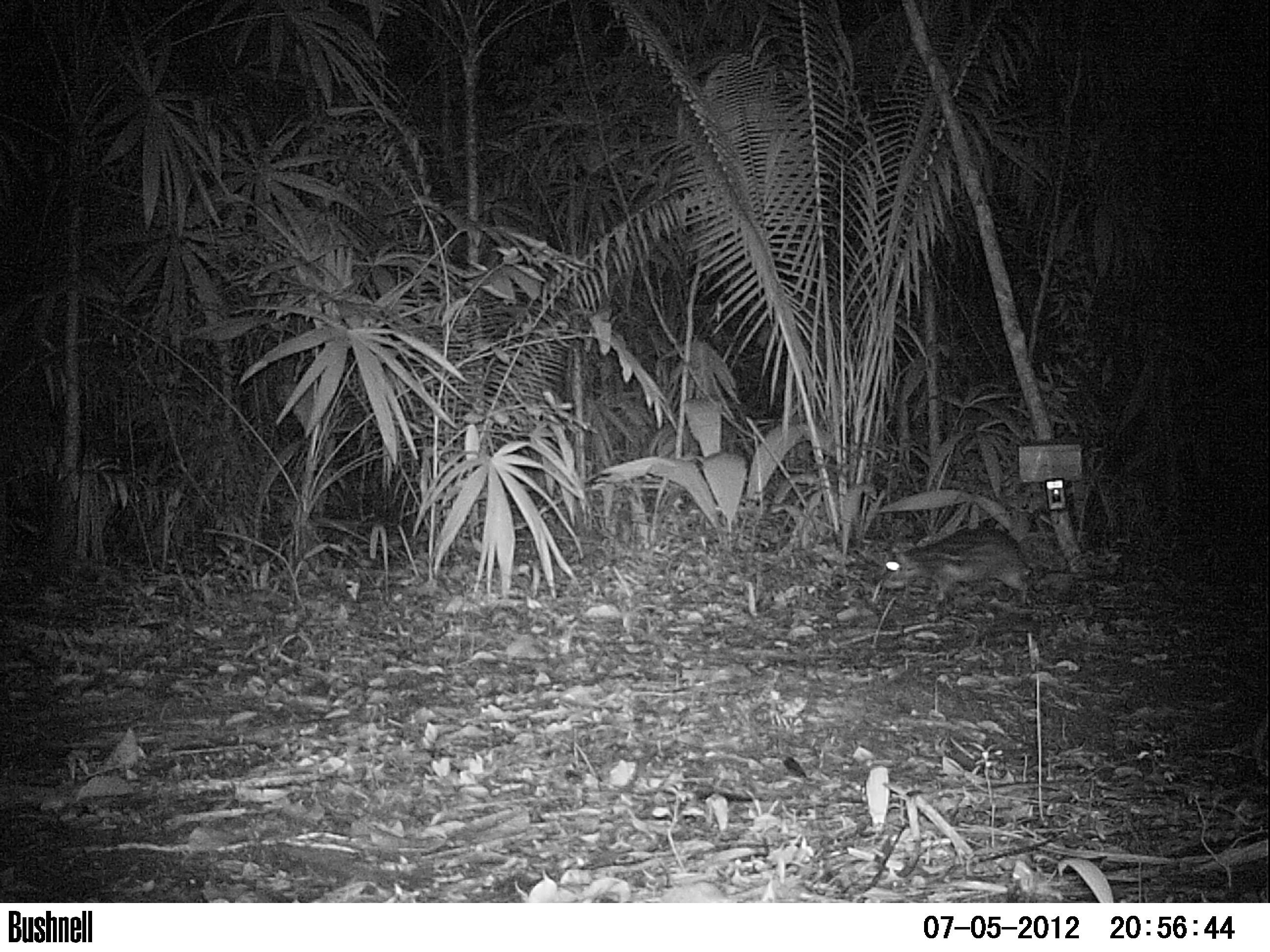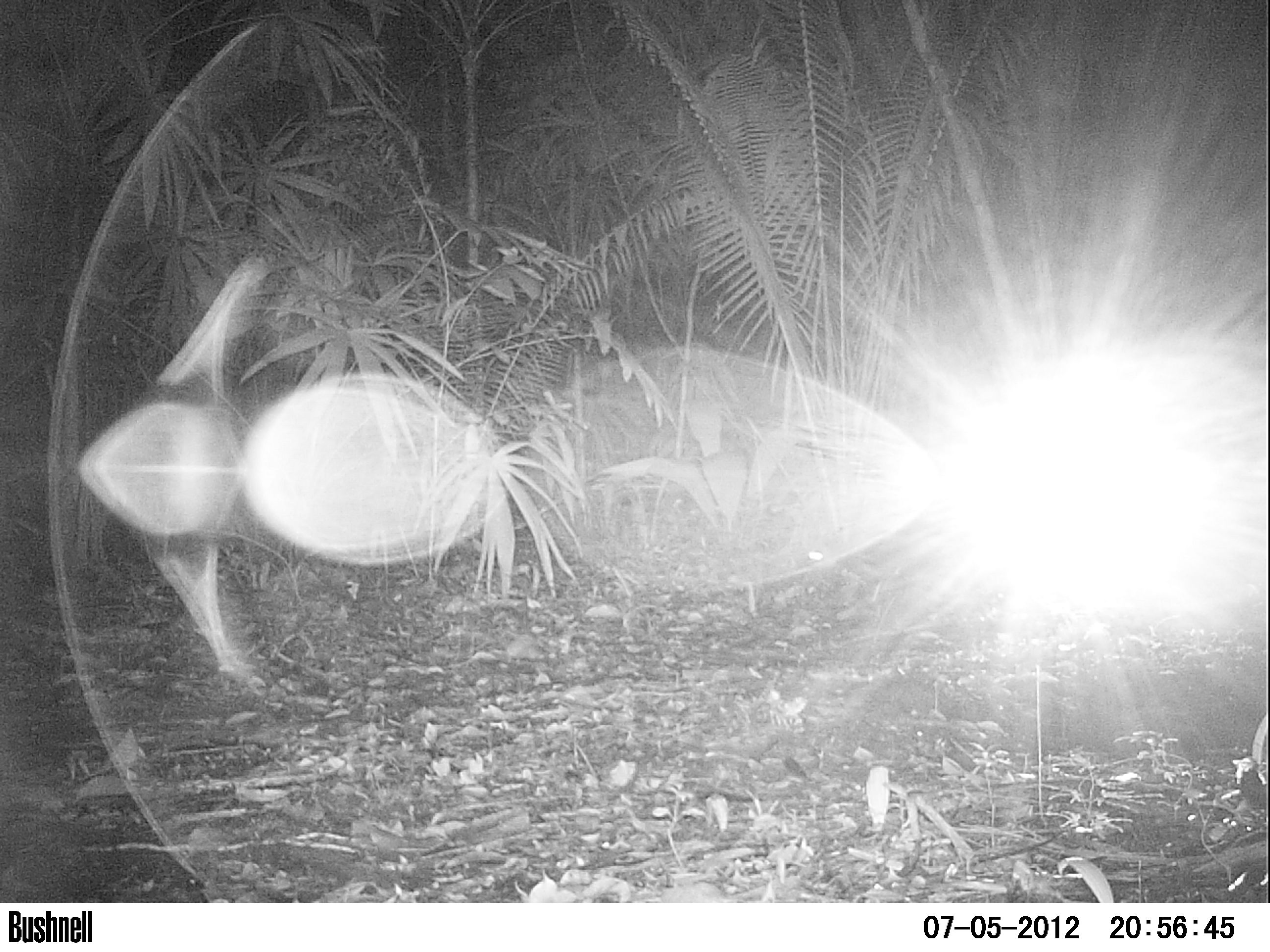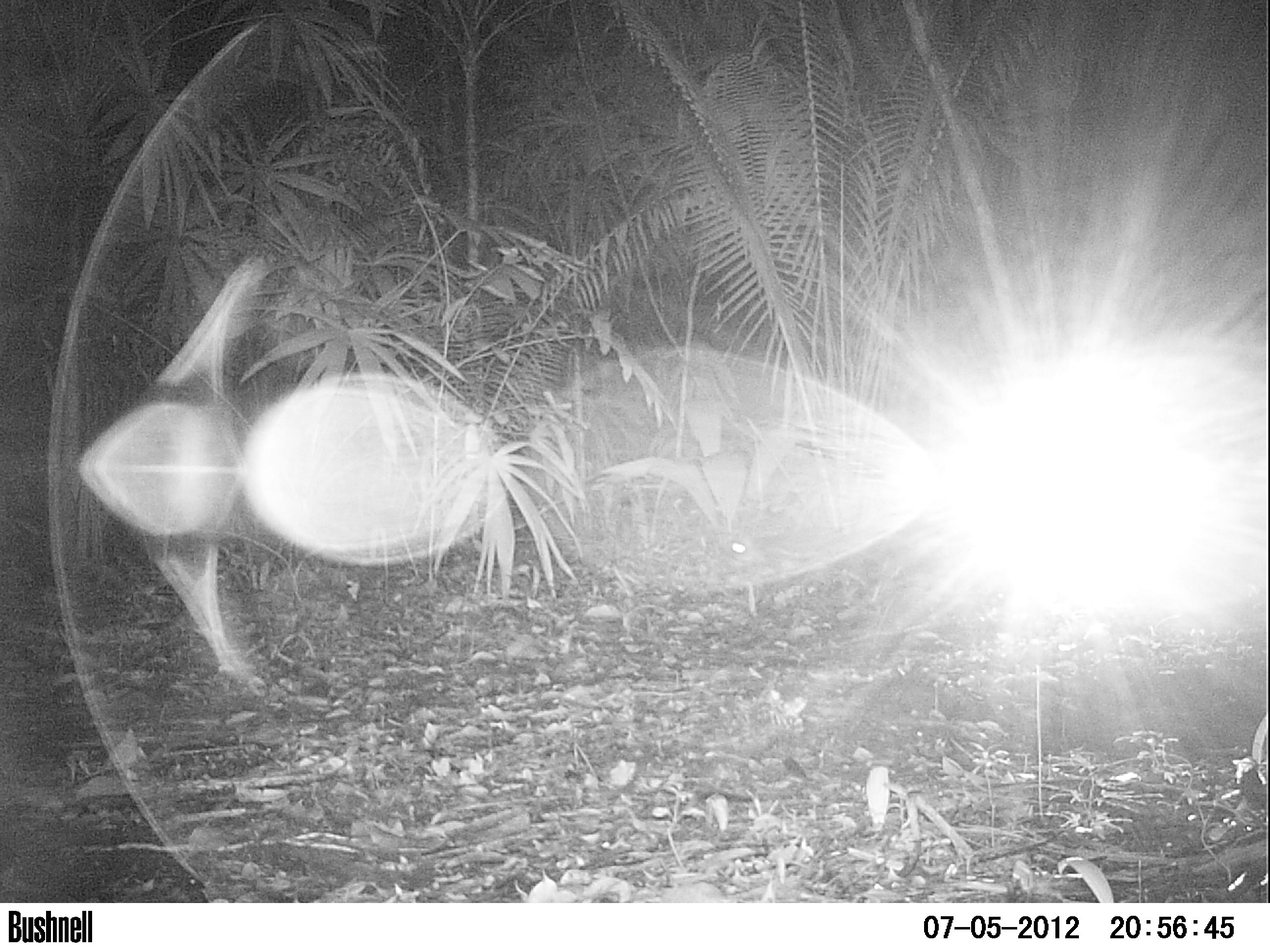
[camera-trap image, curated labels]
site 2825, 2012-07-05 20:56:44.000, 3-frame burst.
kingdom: Animalia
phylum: Chordata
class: Mammalia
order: Rodentia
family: Cuniculidae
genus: Cuniculus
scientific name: Cuniculus paca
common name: spotted paca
Cuniculus paca (spotted paca), count 1, age adult.